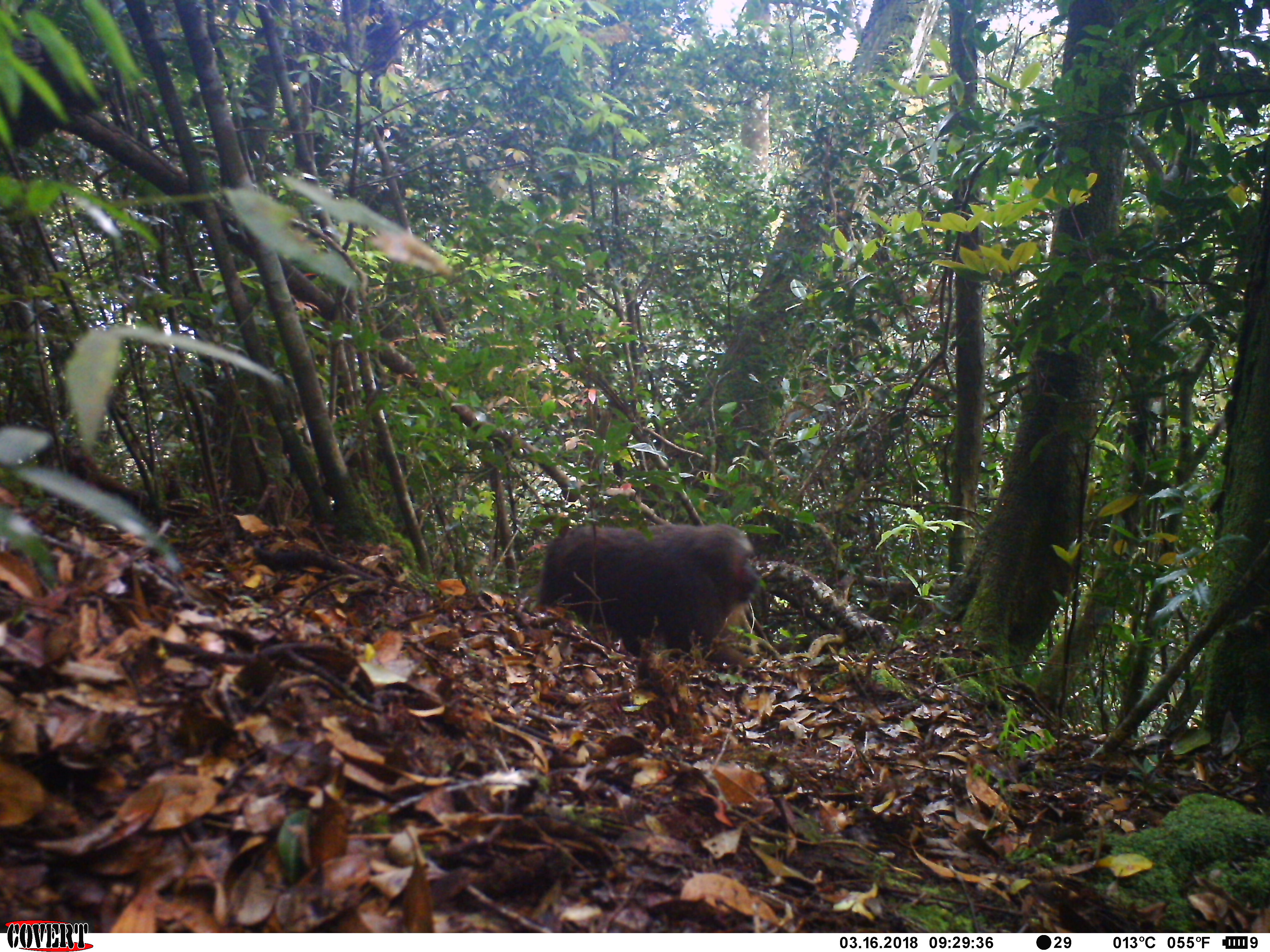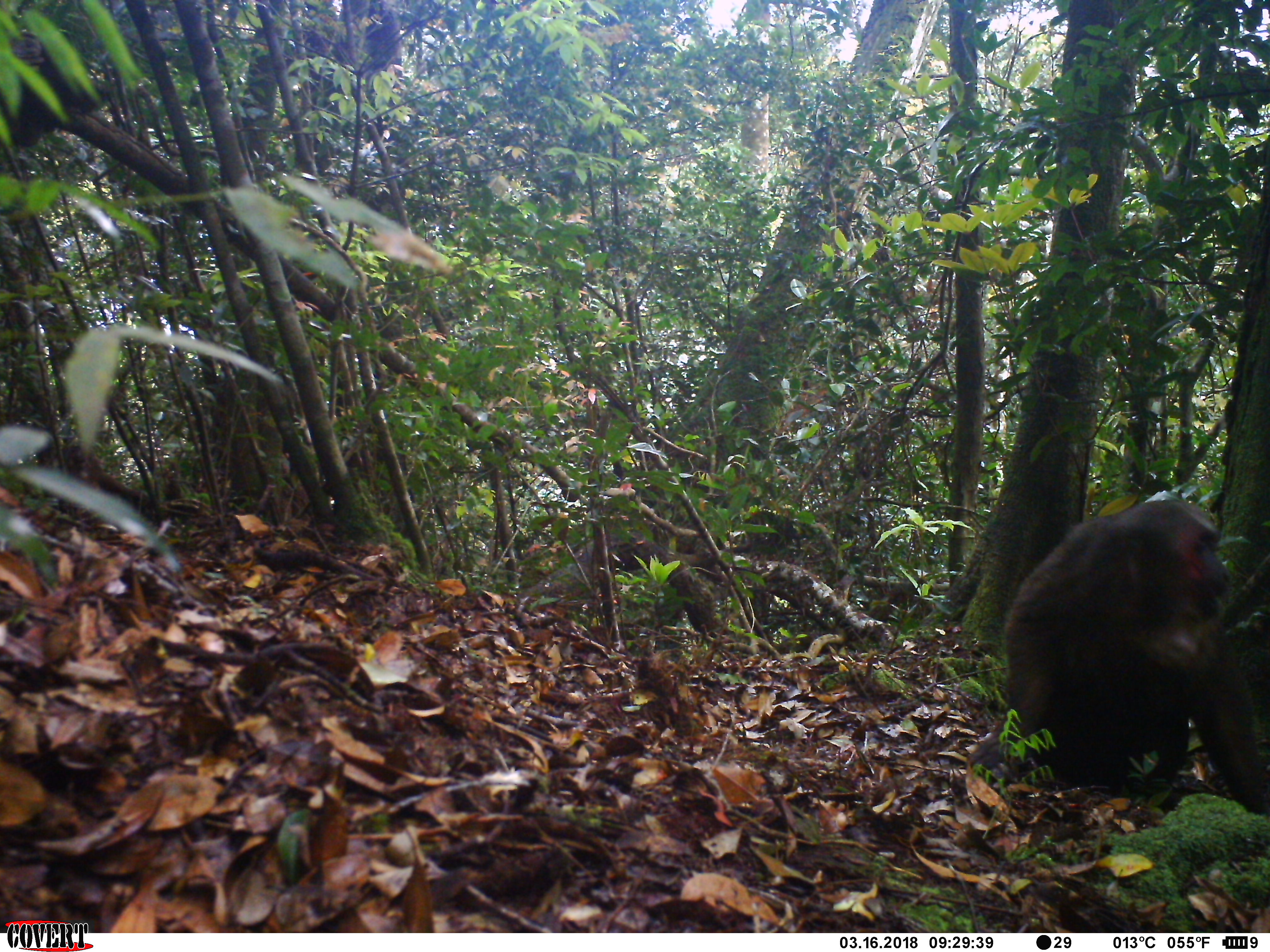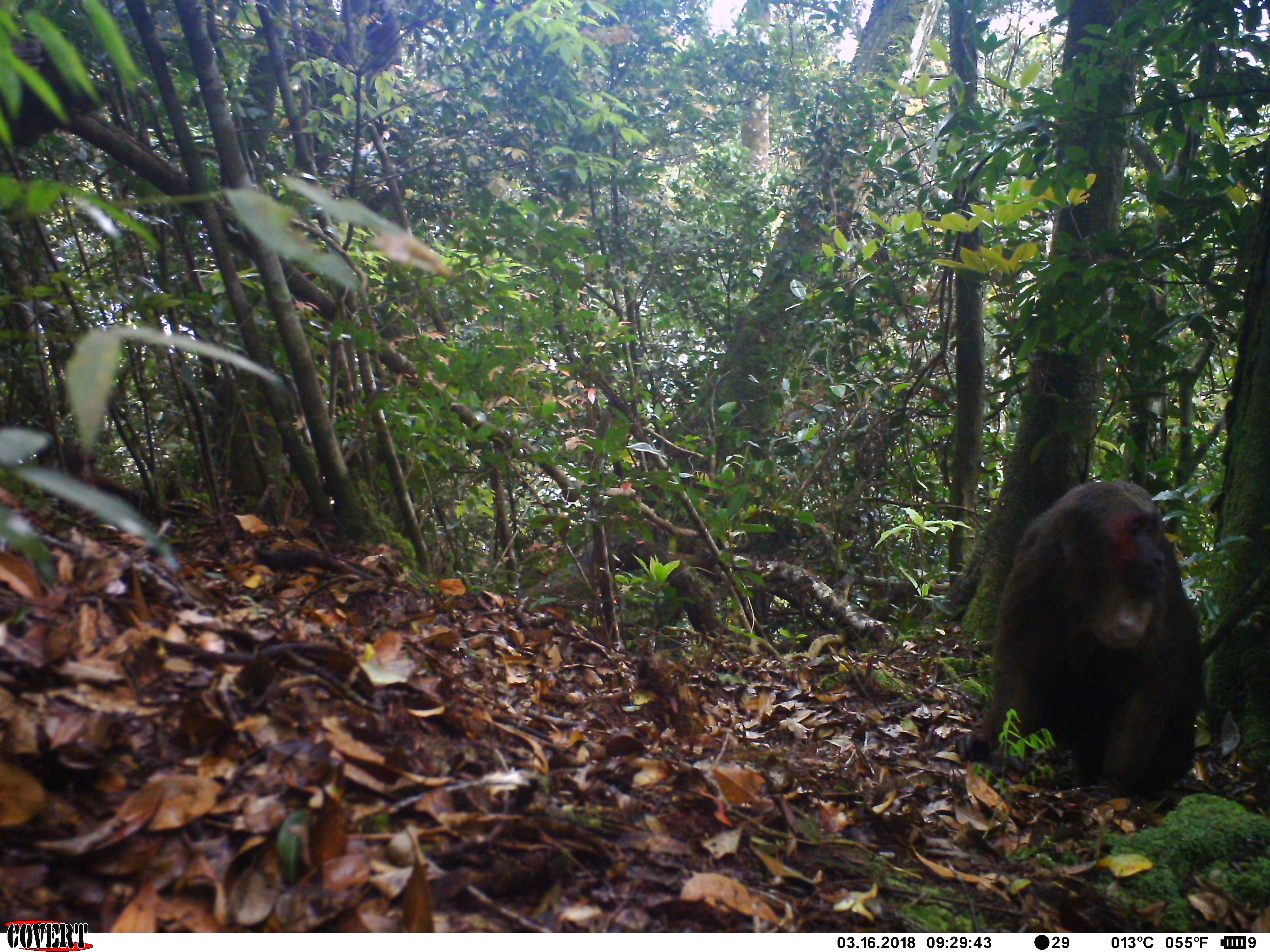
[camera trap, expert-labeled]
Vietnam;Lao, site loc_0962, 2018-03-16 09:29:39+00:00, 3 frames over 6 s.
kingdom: Animalia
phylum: Chordata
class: Mammalia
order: Primates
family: Cercopithecidae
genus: Macaca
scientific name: Macaca arctoides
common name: stump-tailed macaque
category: stump tailed macaque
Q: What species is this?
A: Stump tailed macaque (stump-tailed macaque) (Macaca arctoides).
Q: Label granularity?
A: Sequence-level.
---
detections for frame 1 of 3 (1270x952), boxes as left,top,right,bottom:
stump tailed macaque: 525,520,763,656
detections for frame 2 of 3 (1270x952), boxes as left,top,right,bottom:
stump tailed macaque: 963,496,1268,809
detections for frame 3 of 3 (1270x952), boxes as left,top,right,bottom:
stump tailed macaque: 956,480,1202,805